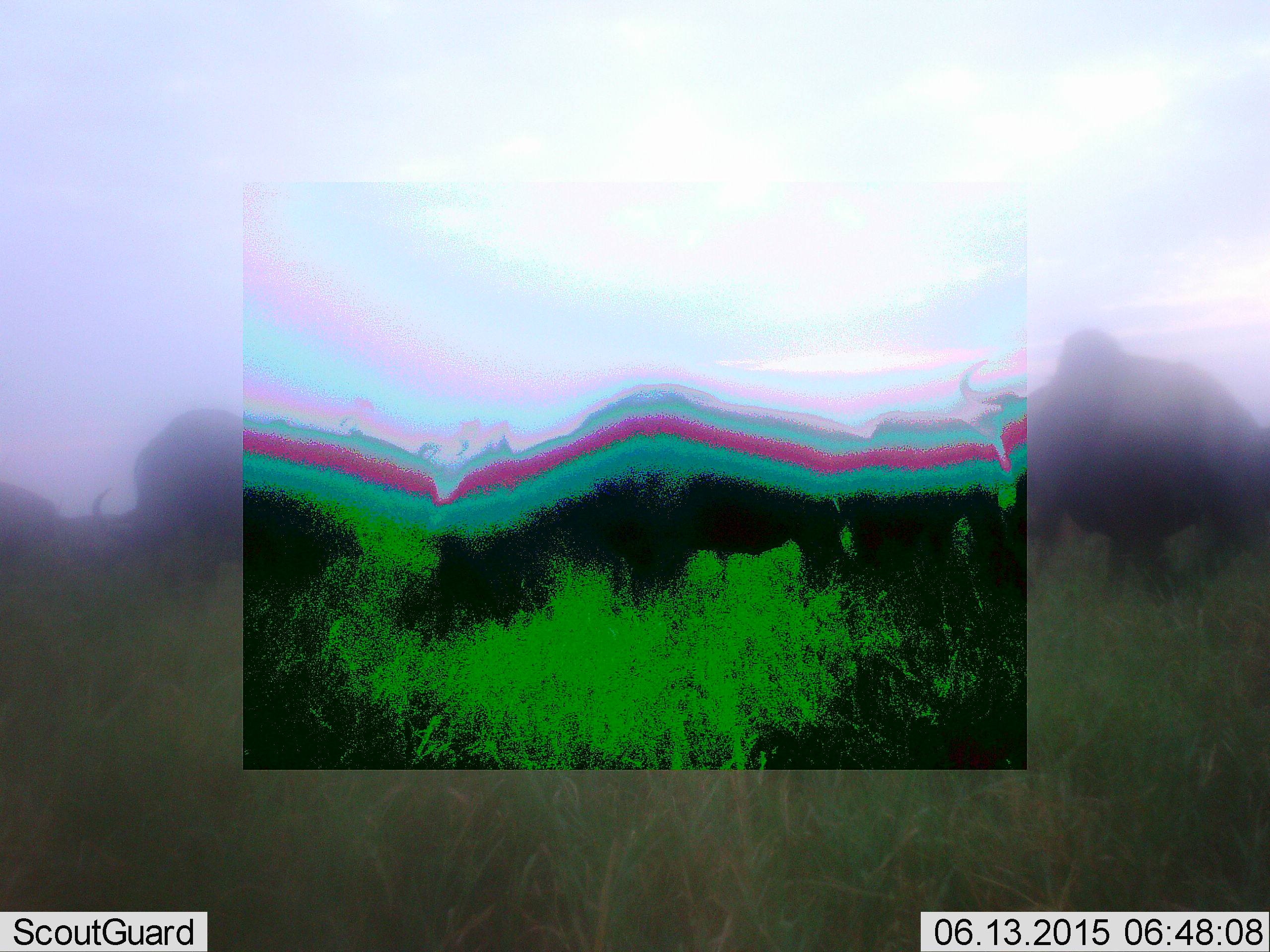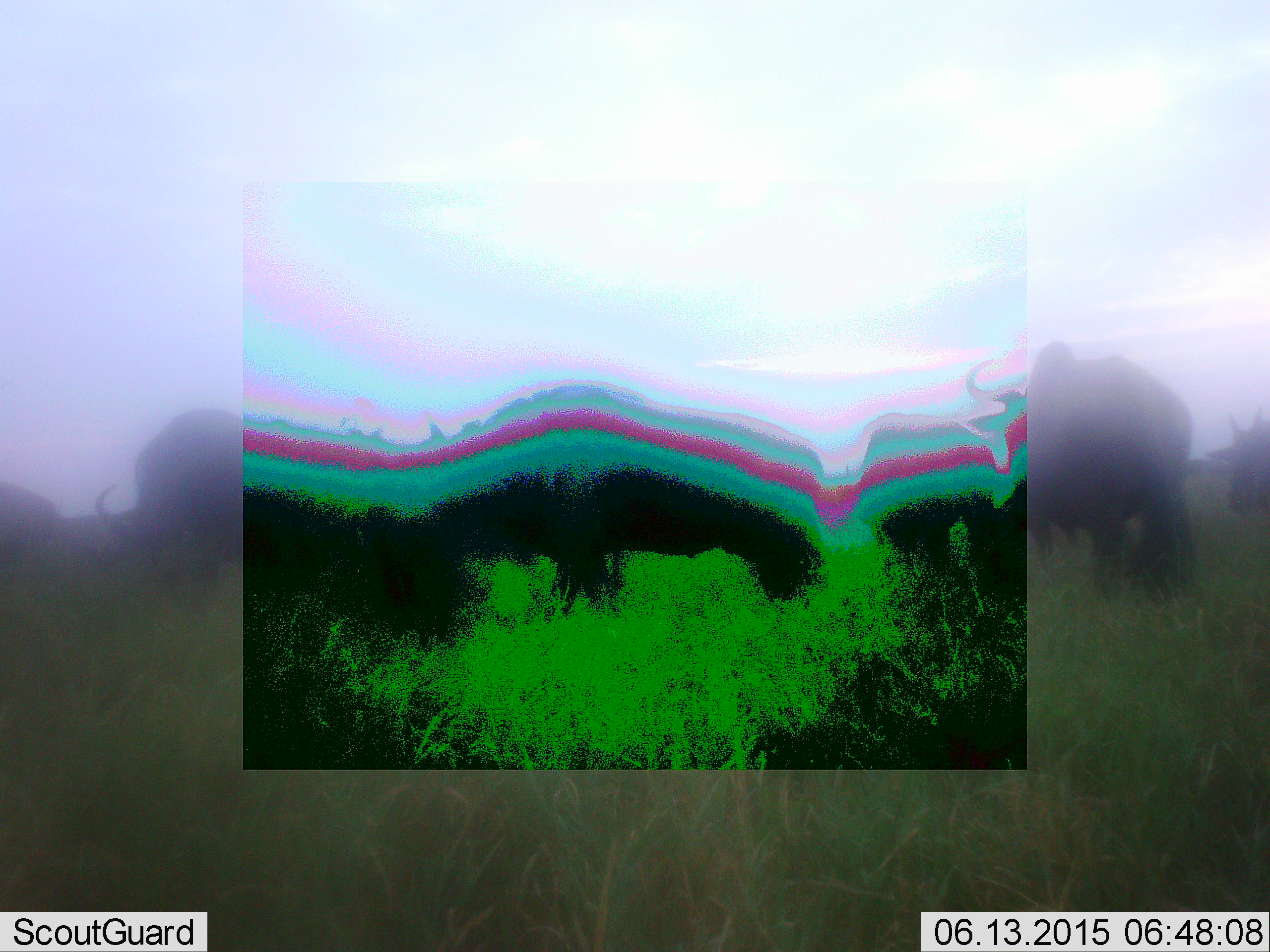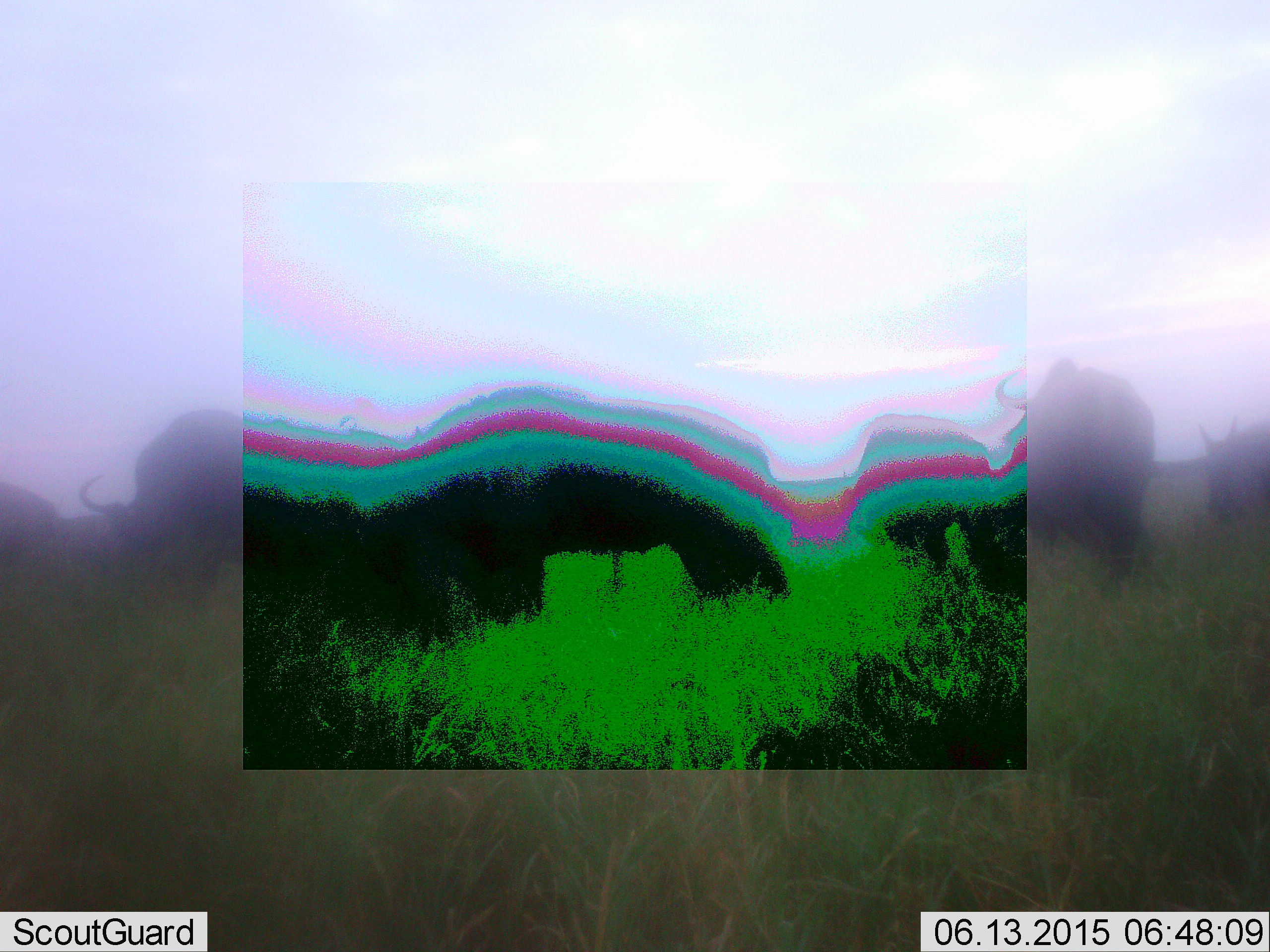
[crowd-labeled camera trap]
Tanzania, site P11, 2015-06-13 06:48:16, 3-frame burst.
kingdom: Animalia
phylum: Chordata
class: Mammalia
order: Artiodactyla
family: Bovidae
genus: Connochaetes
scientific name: Connochaetes taurinus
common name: blue wildebeest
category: wildebeest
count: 6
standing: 40%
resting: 0%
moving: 80%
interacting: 0%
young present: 10%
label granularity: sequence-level